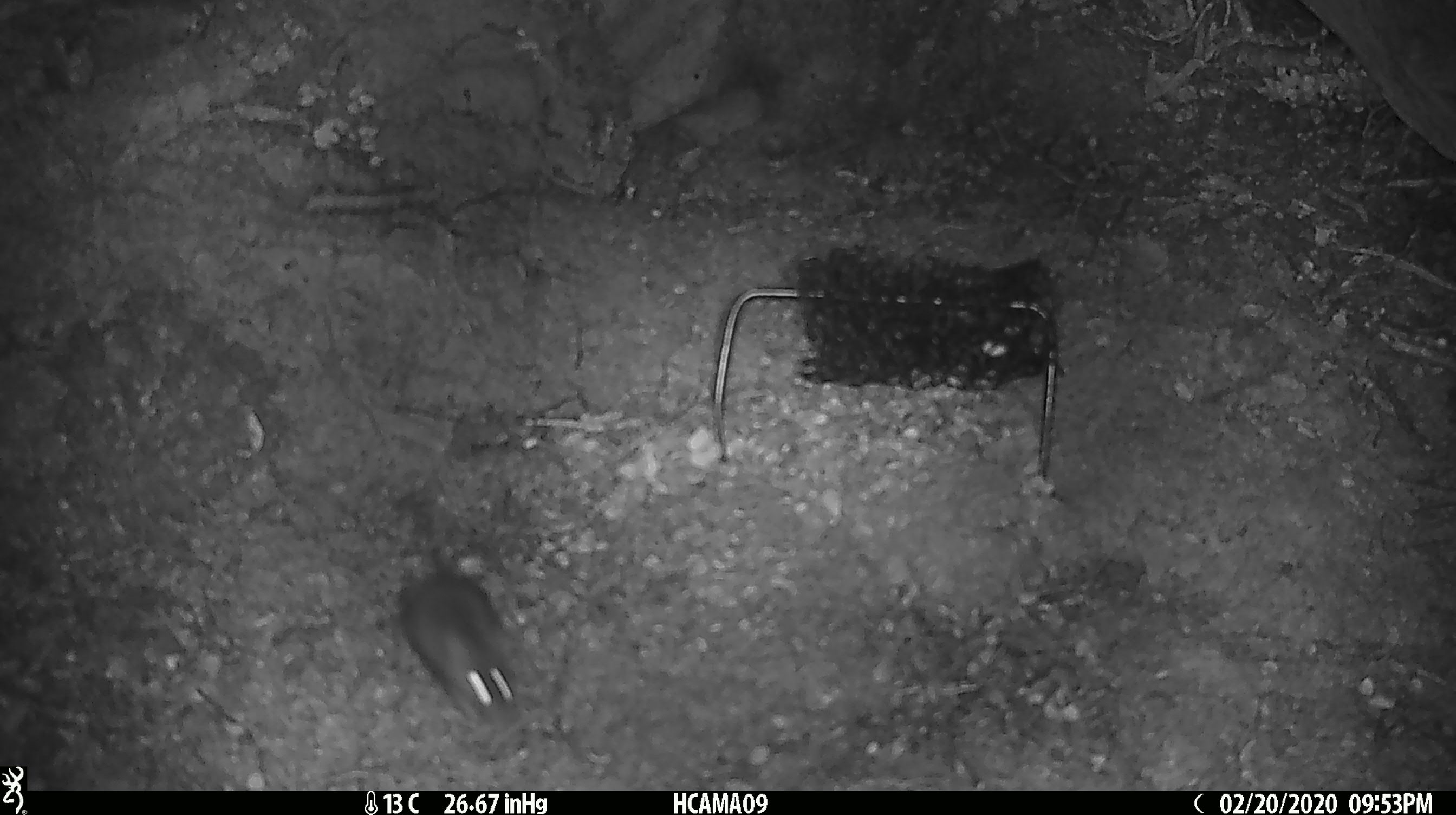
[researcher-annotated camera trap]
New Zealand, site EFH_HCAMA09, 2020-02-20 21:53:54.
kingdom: Animalia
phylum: Chordata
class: Mammalia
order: Rodentia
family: Muridae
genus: Mus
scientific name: Mus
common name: mouse